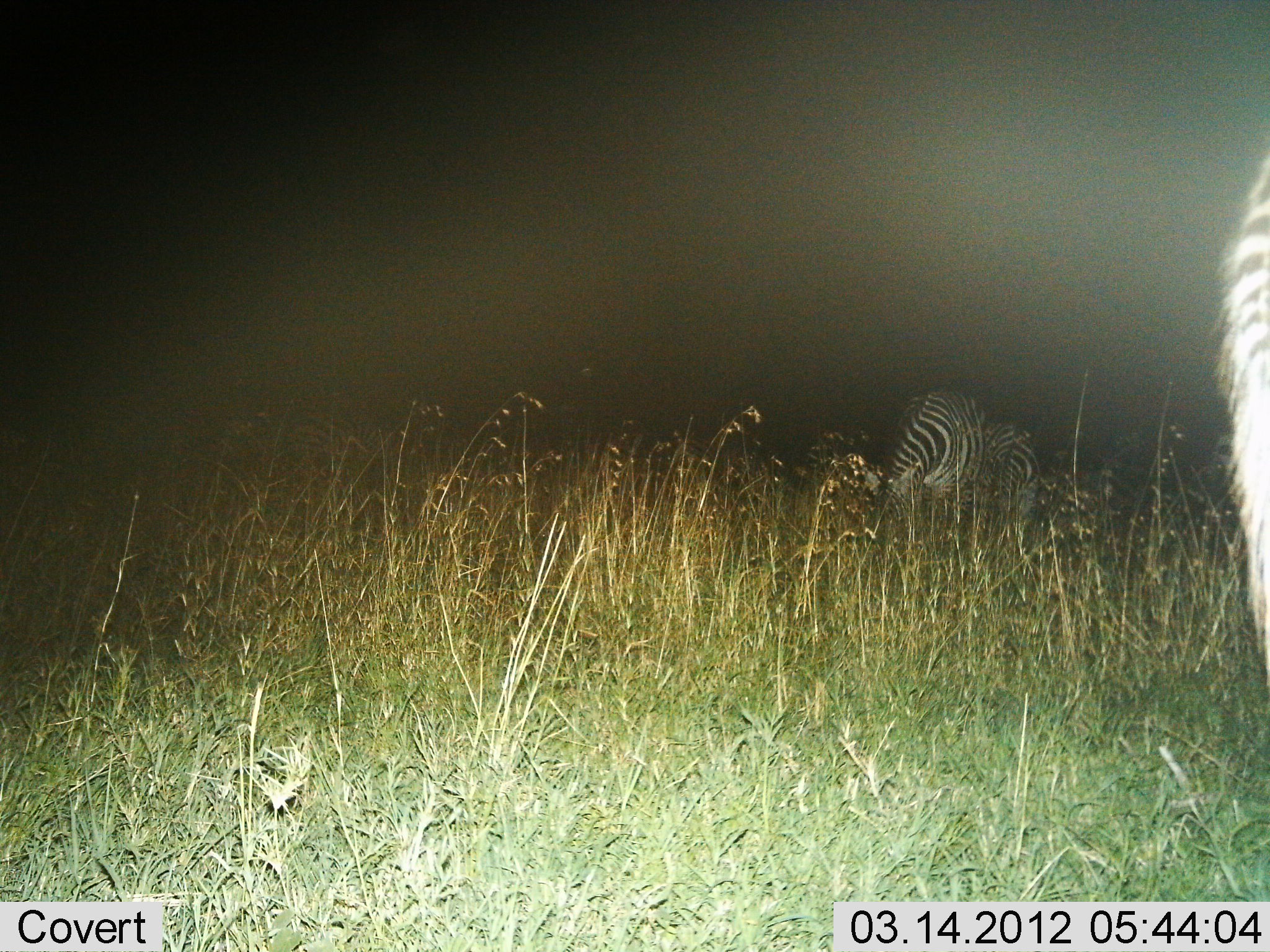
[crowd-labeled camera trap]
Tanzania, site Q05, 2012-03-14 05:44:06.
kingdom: Animalia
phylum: Chordata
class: Mammalia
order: Perissodactyla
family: Equidae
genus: Equus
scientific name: Equus quagga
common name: plains zebra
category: zebra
Zebra (plains zebra) (Equus quagga), count 2. Behavior (volunteer vote fractions): standing 61%, resting 6%, moving 6%, interacting 0%. Young present (vote fraction): 0%. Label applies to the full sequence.